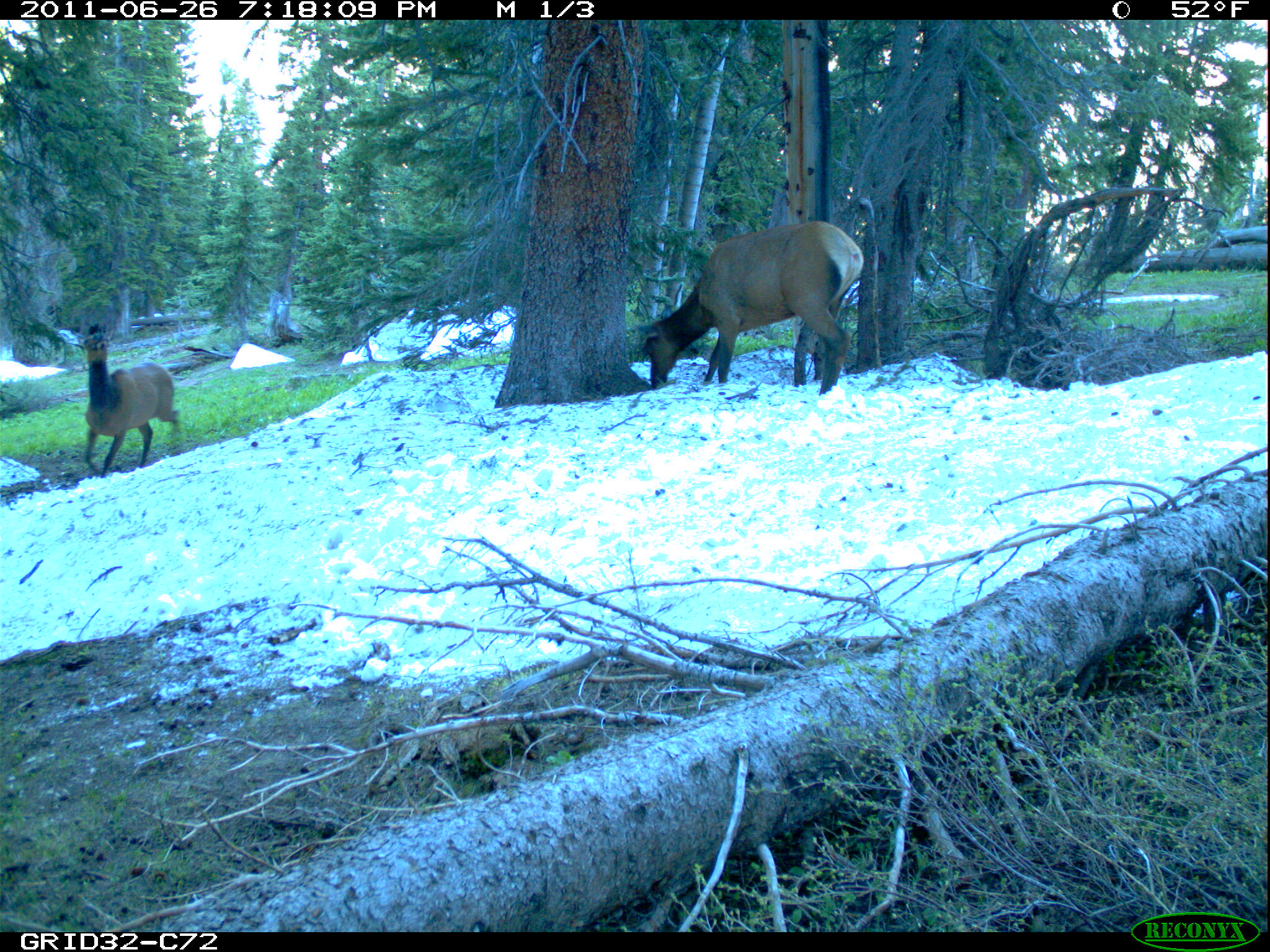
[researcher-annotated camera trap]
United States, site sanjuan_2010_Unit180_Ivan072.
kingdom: Animalia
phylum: Chordata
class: Mammalia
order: Artiodactyla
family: Cervidae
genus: Cervus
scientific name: Cervus elaphus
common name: red deer